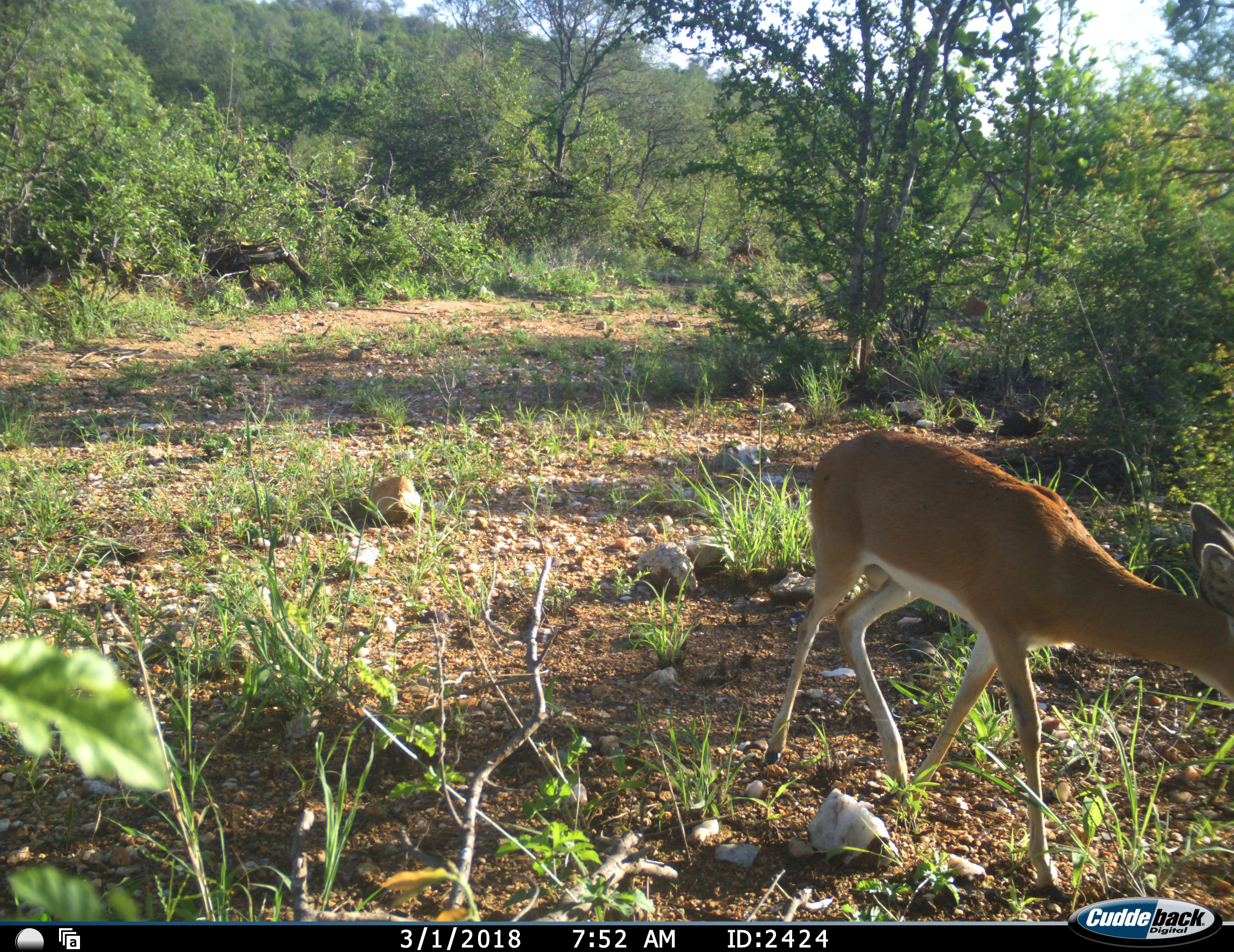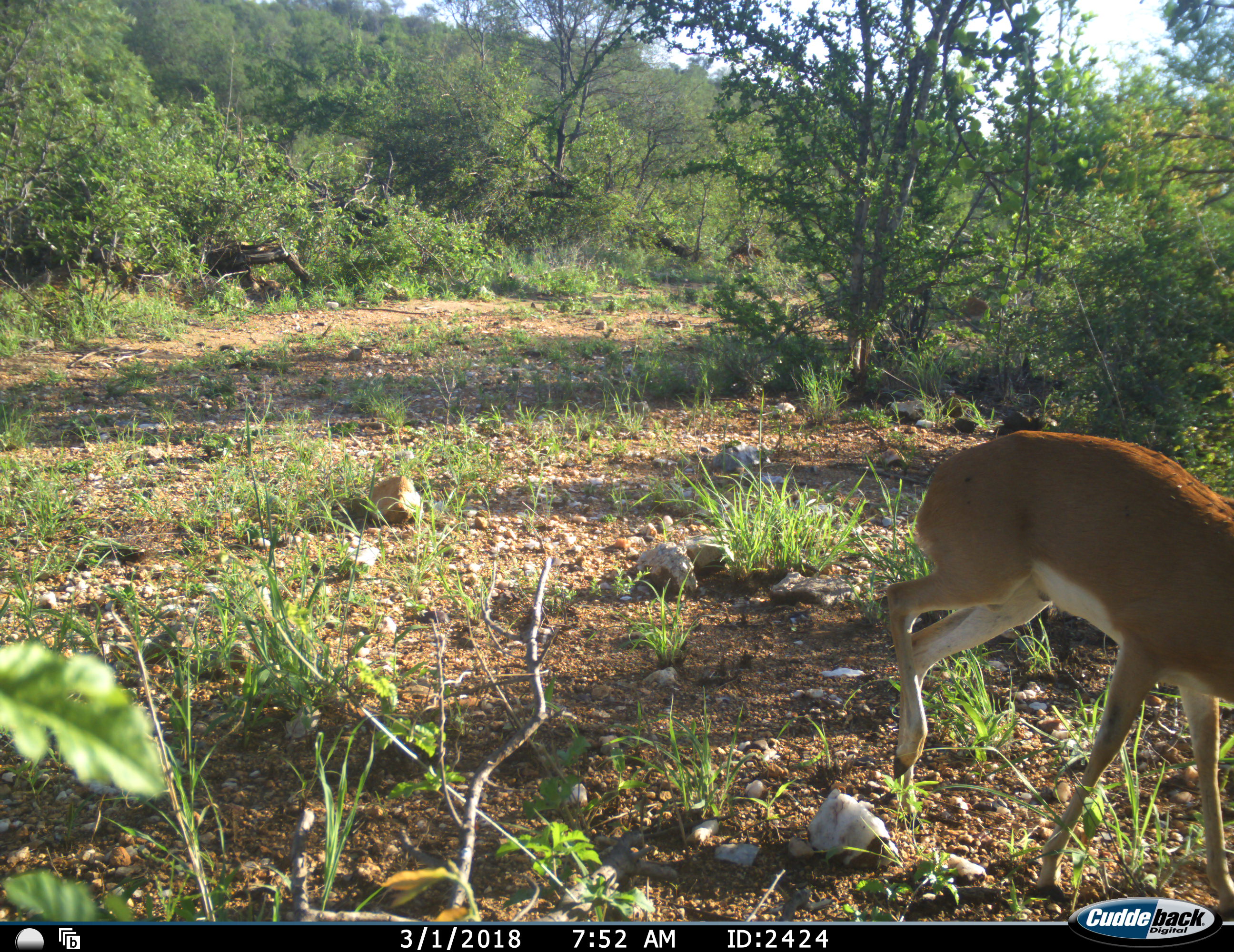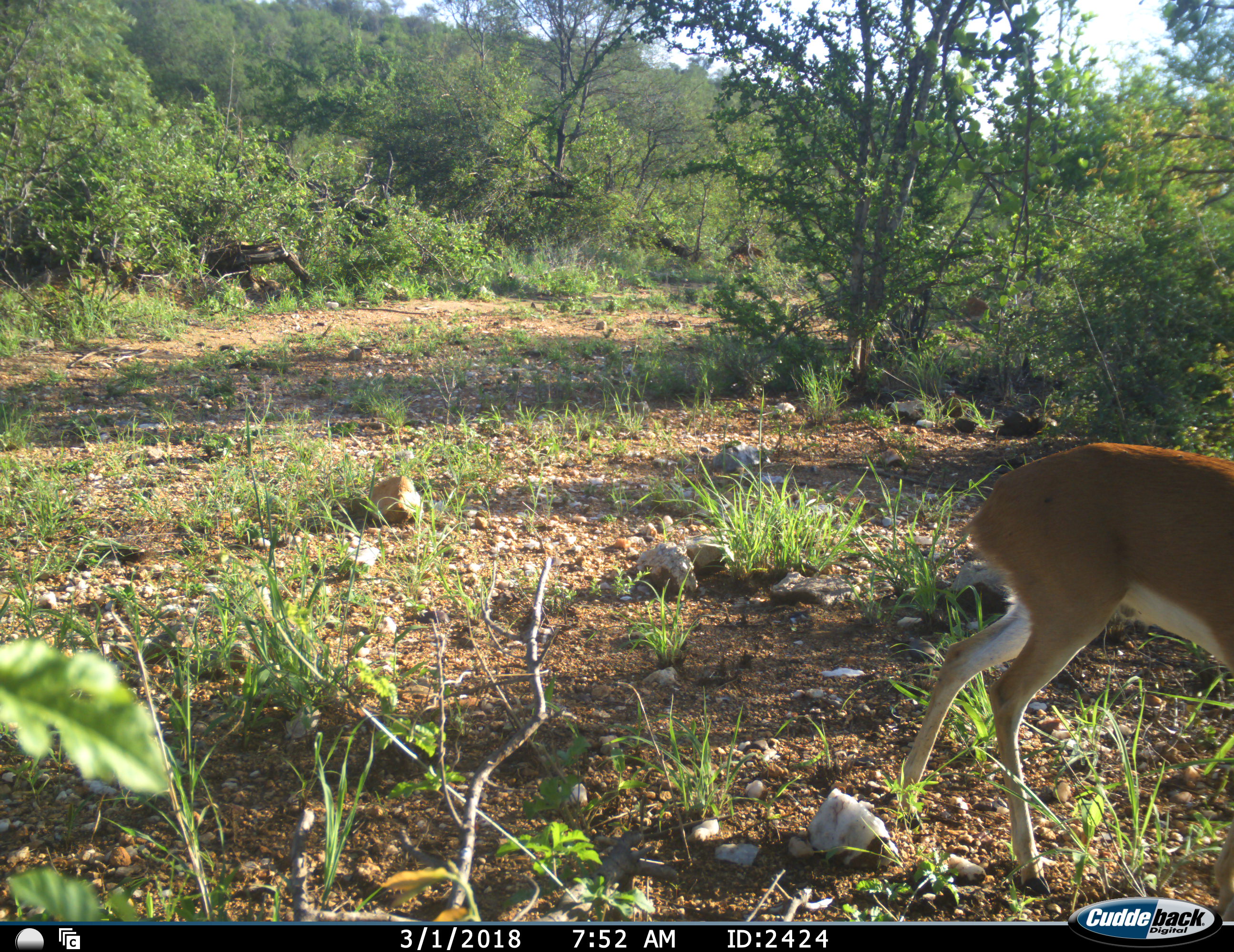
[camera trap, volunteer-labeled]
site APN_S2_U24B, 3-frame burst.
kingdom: Animalia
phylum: Chordata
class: Mammalia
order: Artiodactyla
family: Bovidae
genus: Raphicerus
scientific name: Raphicerus campestris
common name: steenbok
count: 1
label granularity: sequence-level